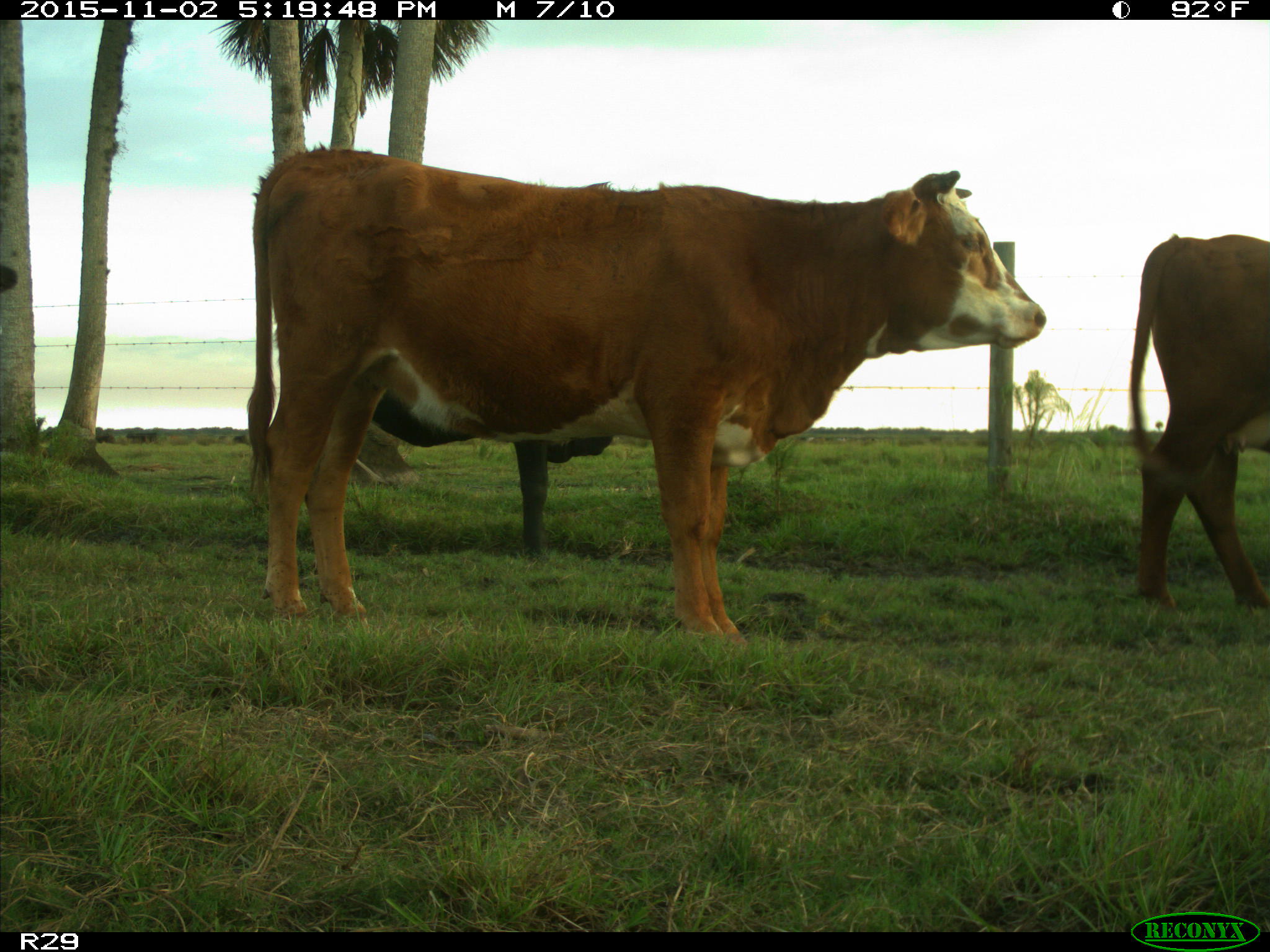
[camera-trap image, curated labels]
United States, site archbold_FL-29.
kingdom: Animalia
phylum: Chordata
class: Mammalia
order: Artiodactyla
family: Bovidae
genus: Bos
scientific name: Bos taurus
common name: domestic cow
Bos taurus (domestic cow).